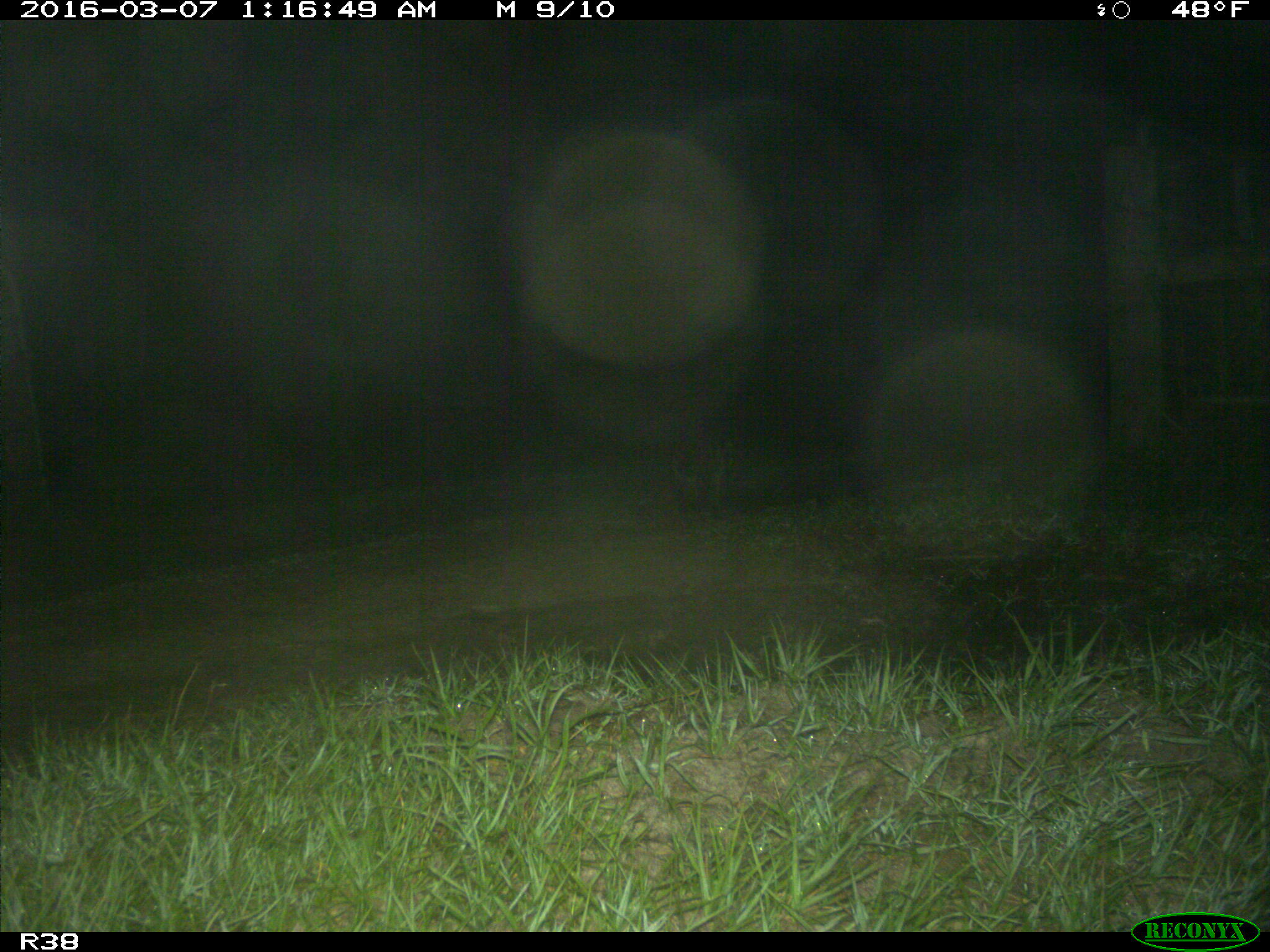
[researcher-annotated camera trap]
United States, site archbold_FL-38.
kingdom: Animalia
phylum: Chordata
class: Mammalia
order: Carnivora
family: Procyonidae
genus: Procyon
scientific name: Procyon lotor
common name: common raccoon